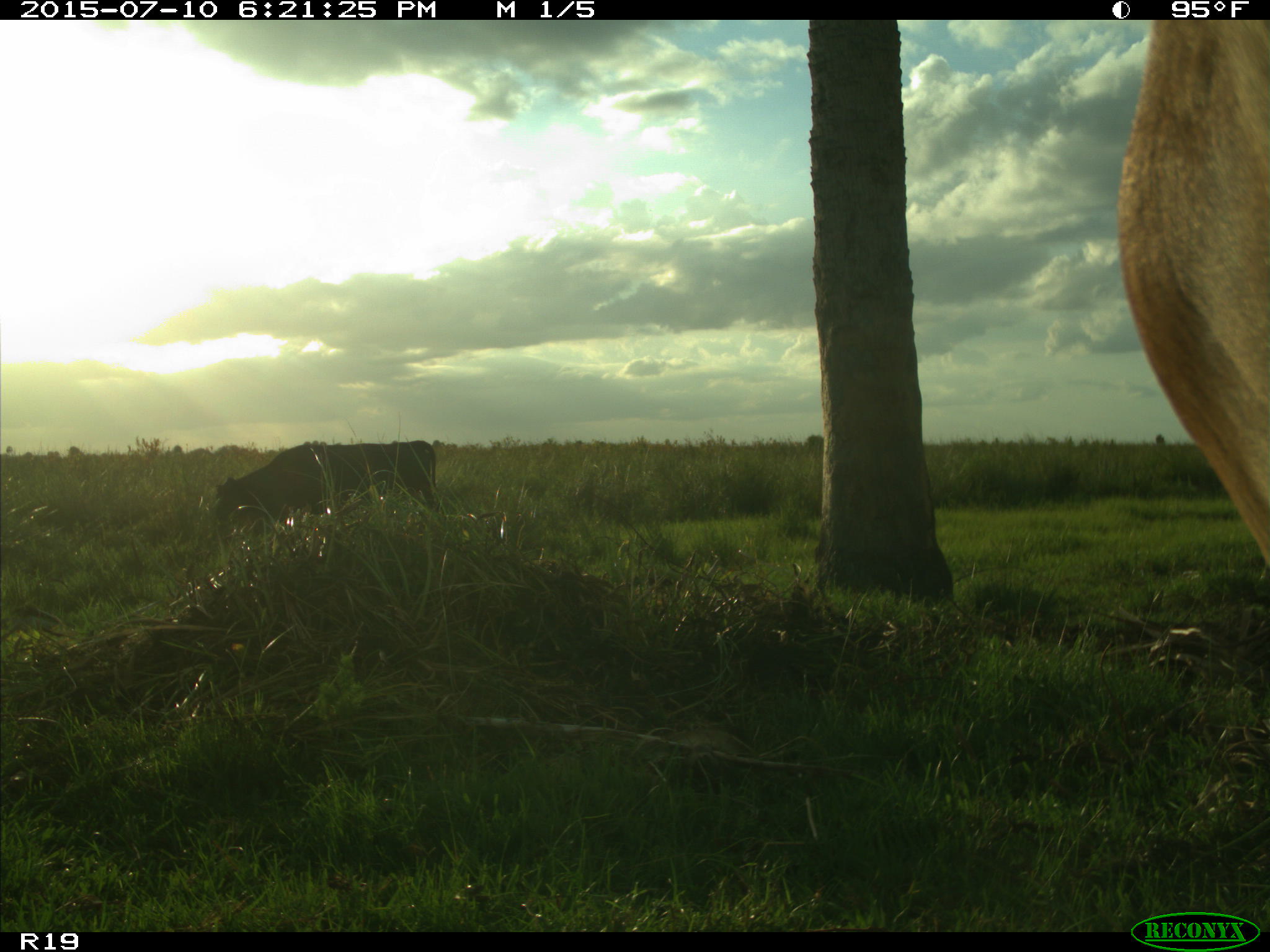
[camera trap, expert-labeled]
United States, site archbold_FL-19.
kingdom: Animalia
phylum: Chordata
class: Mammalia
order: Artiodactyla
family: Bovidae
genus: Bos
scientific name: Bos taurus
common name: domestic cow